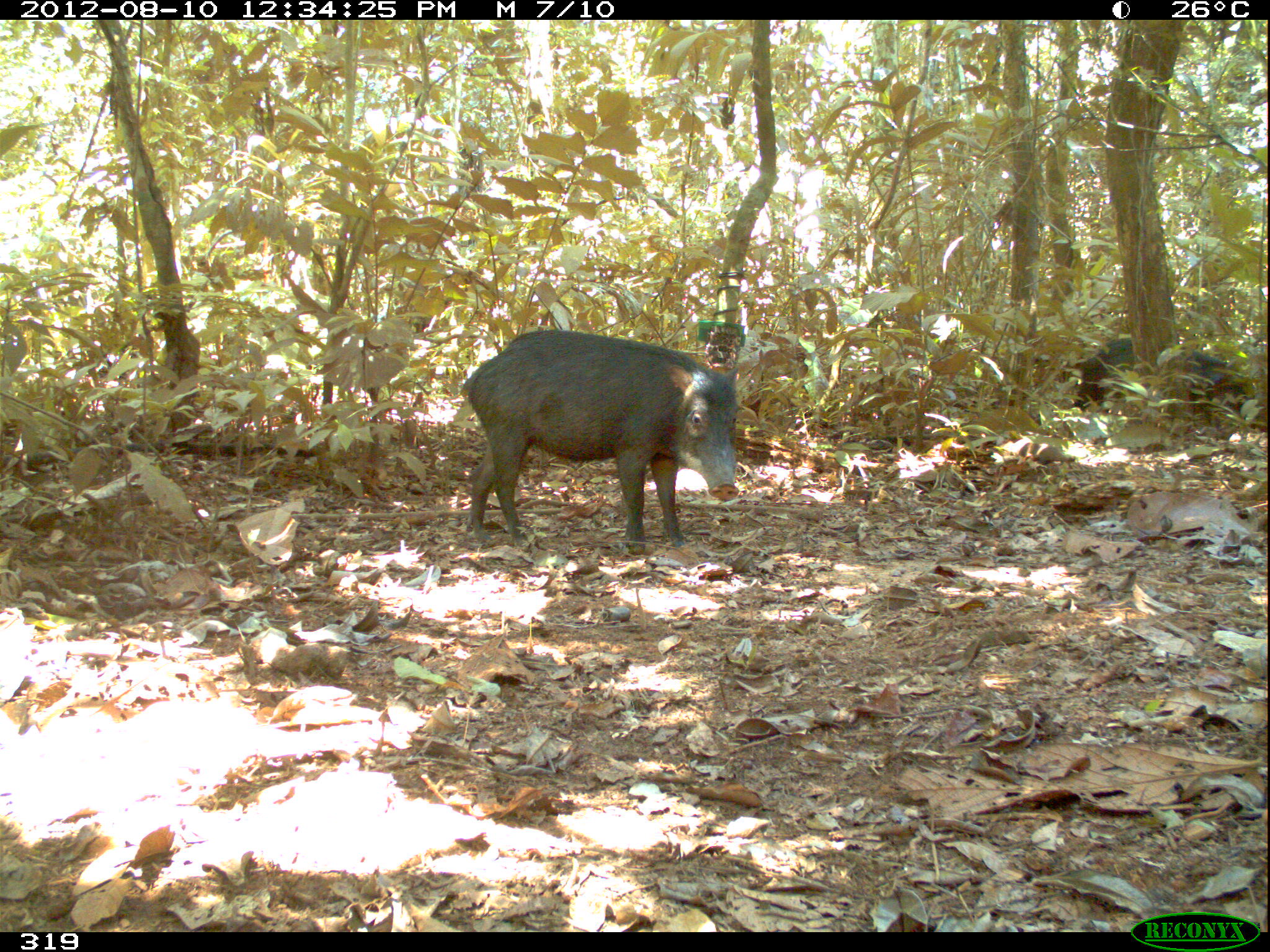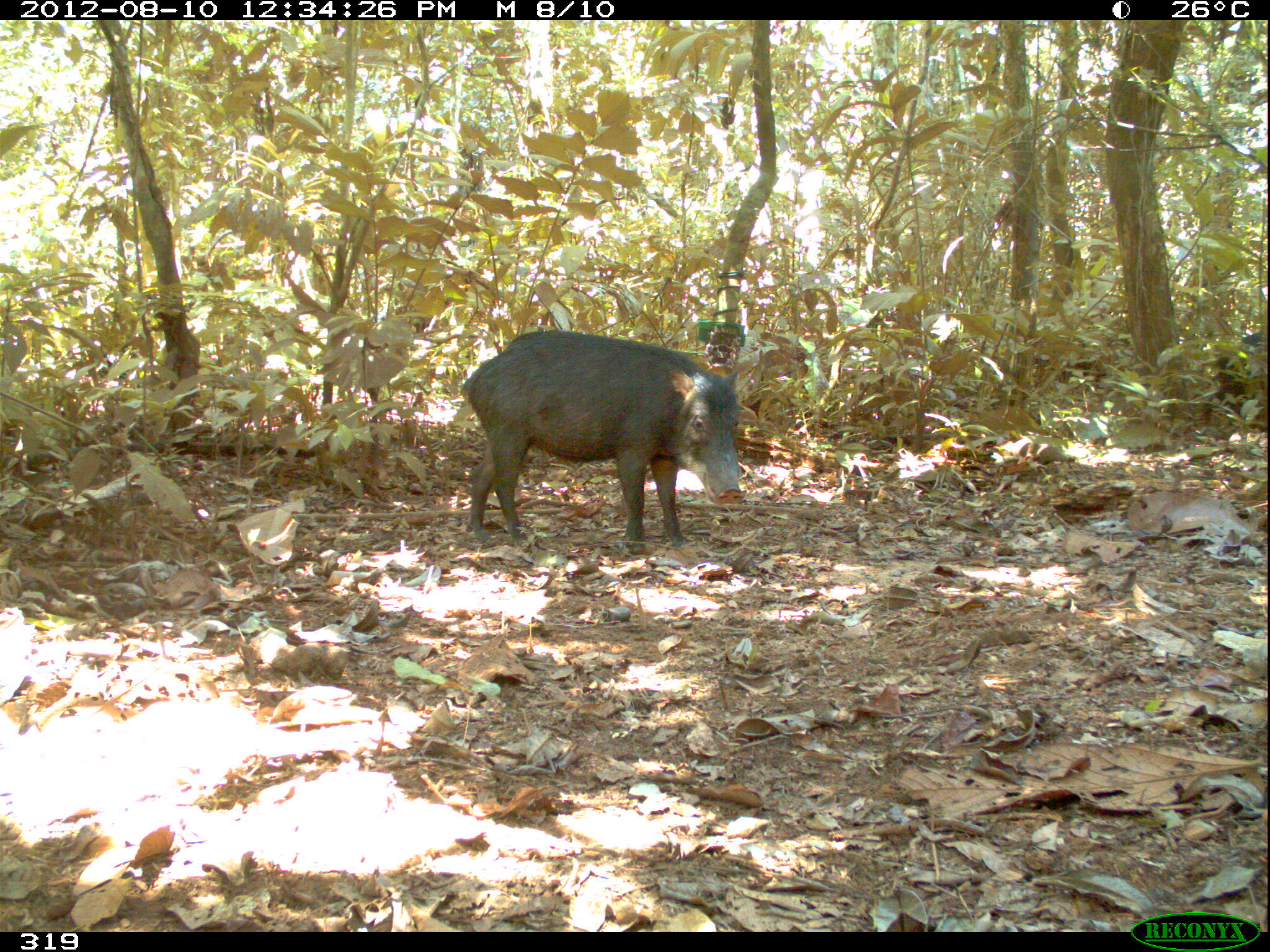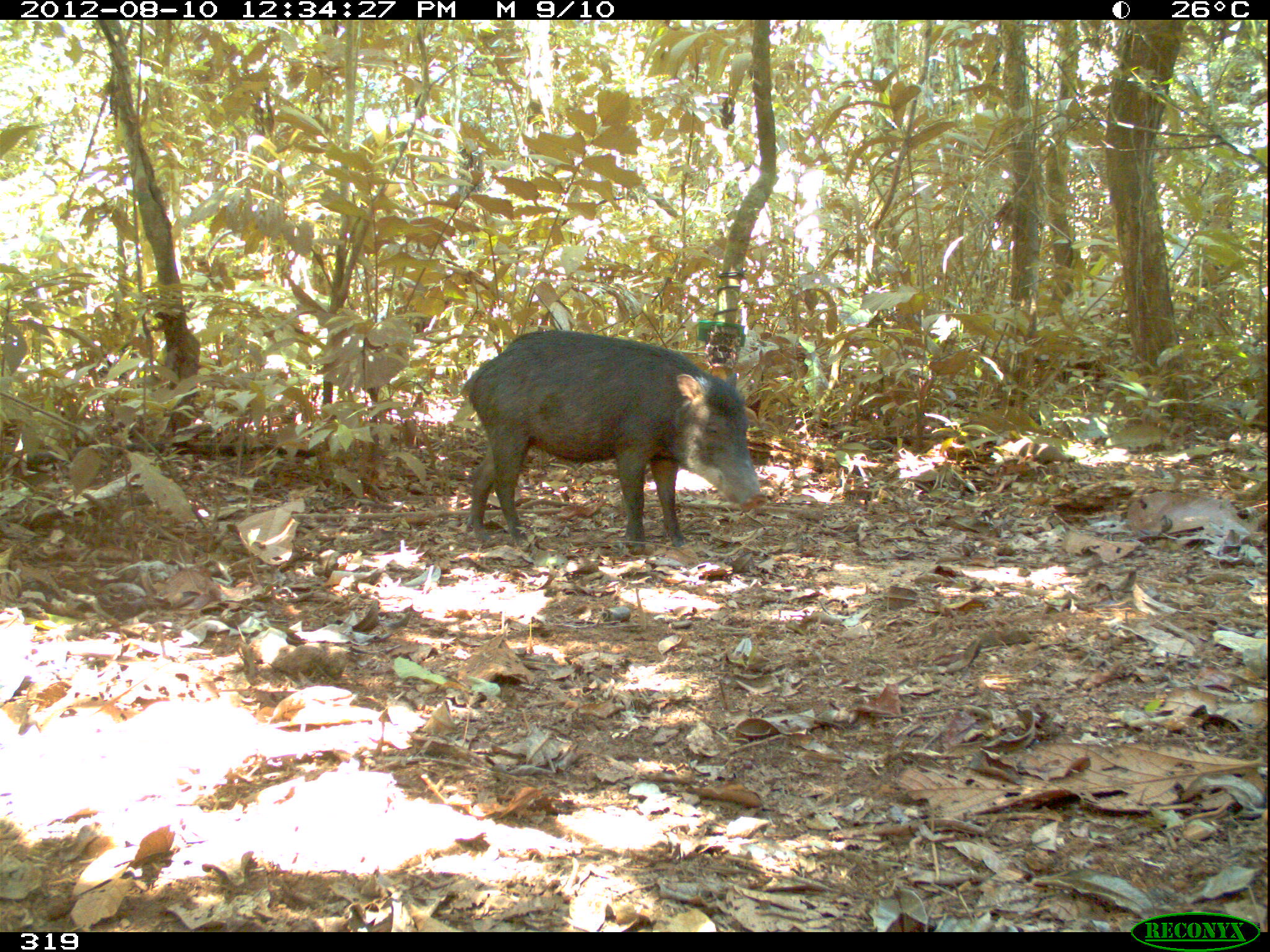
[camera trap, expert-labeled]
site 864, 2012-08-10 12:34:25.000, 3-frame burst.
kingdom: Animalia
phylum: Chordata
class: Mammalia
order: Artiodactyla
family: Tayassuidae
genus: Tayassu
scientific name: Tayassu pecari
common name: white-lipped peccary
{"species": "Tayassu pecari (white-lipped peccary)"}